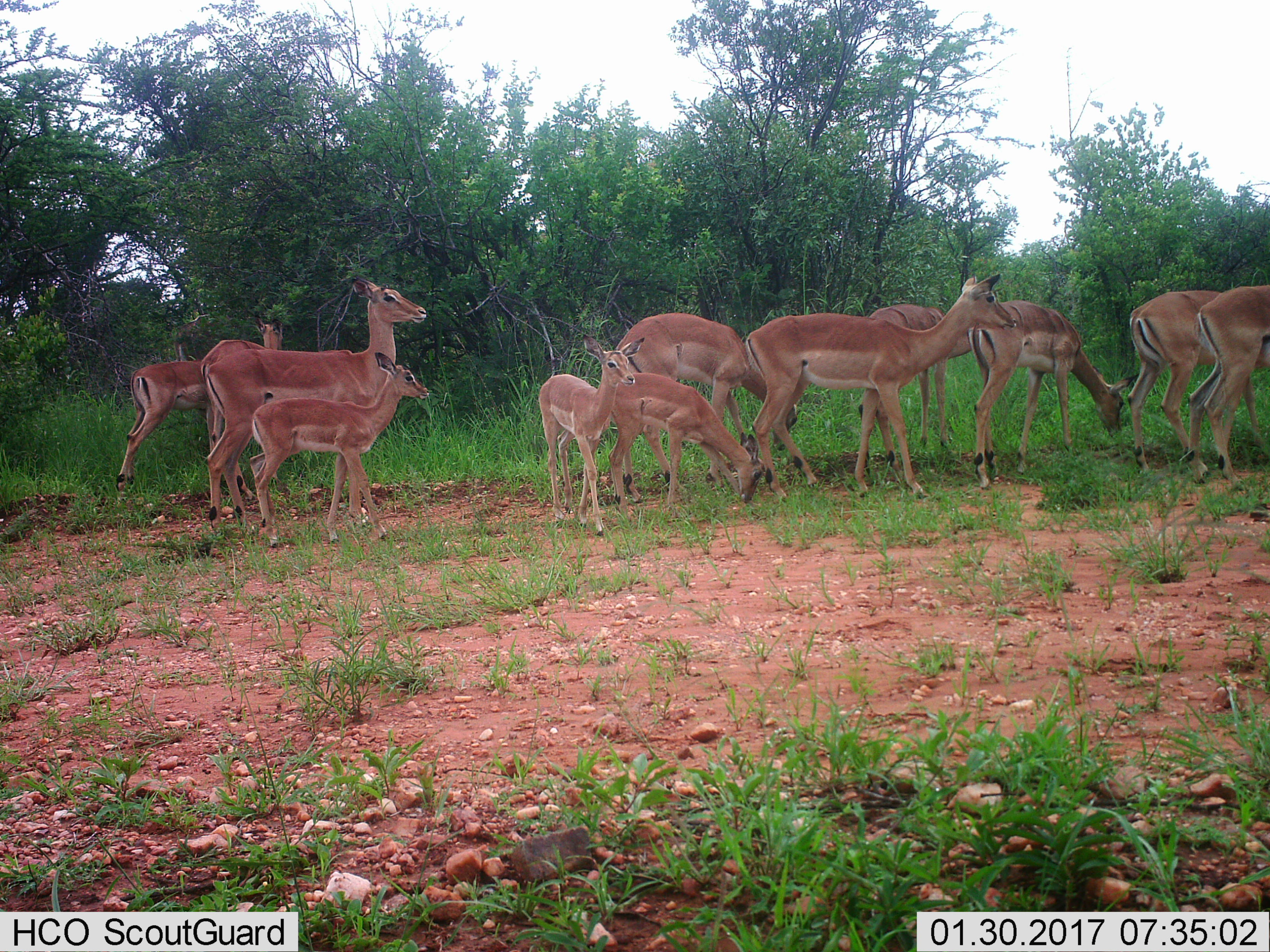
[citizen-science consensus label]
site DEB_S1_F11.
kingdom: Animalia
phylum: Chordata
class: Mammalia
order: Artiodactyla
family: Bovidae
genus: Aepyceros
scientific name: Aepyceros melampus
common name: impala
Impala (Aepyceros melampus), count 11-50. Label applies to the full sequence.